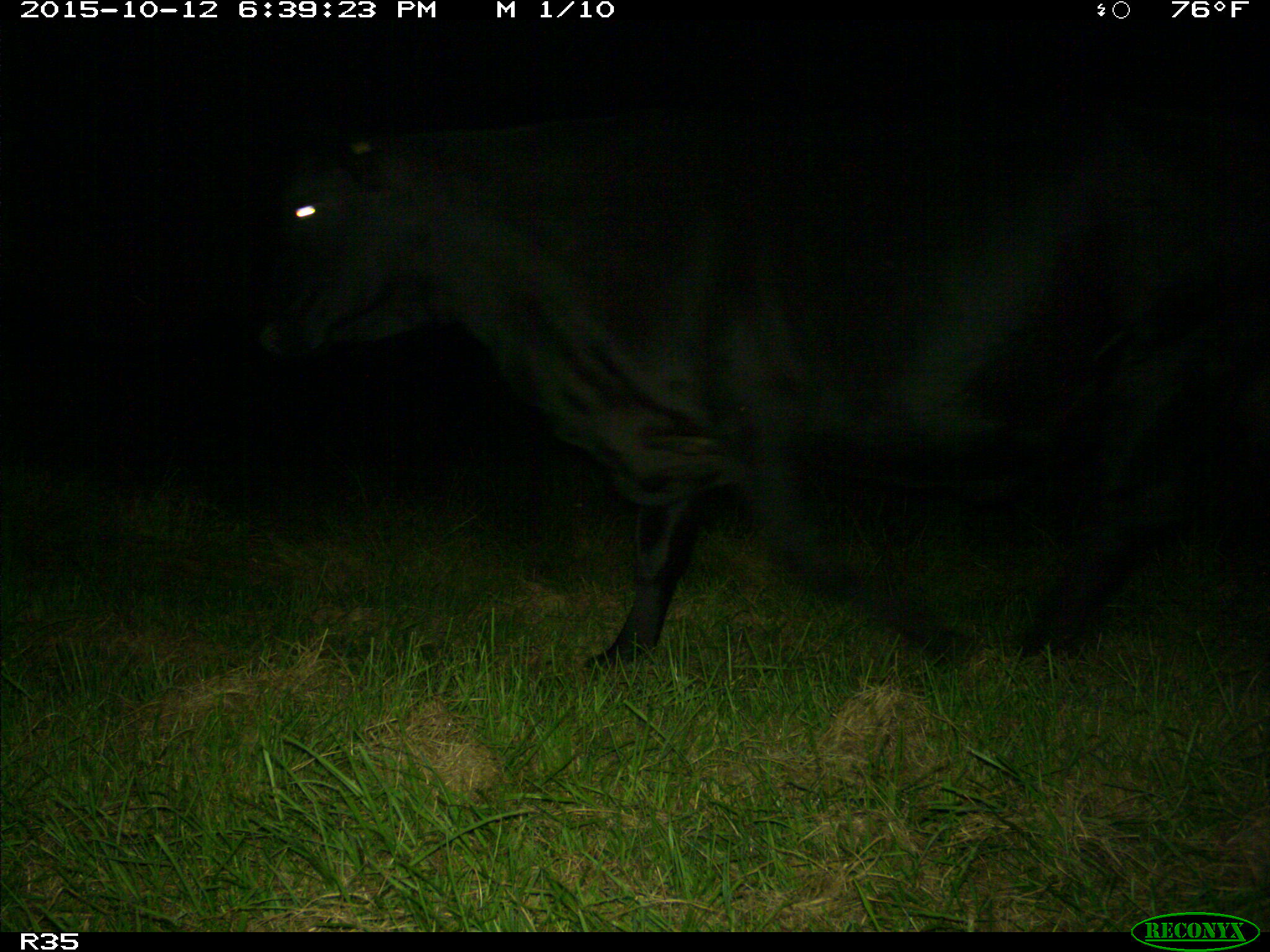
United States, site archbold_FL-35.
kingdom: Animalia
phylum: Chordata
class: Mammalia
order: Artiodactyla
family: Bovidae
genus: Bos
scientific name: Bos taurus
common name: domestic cow